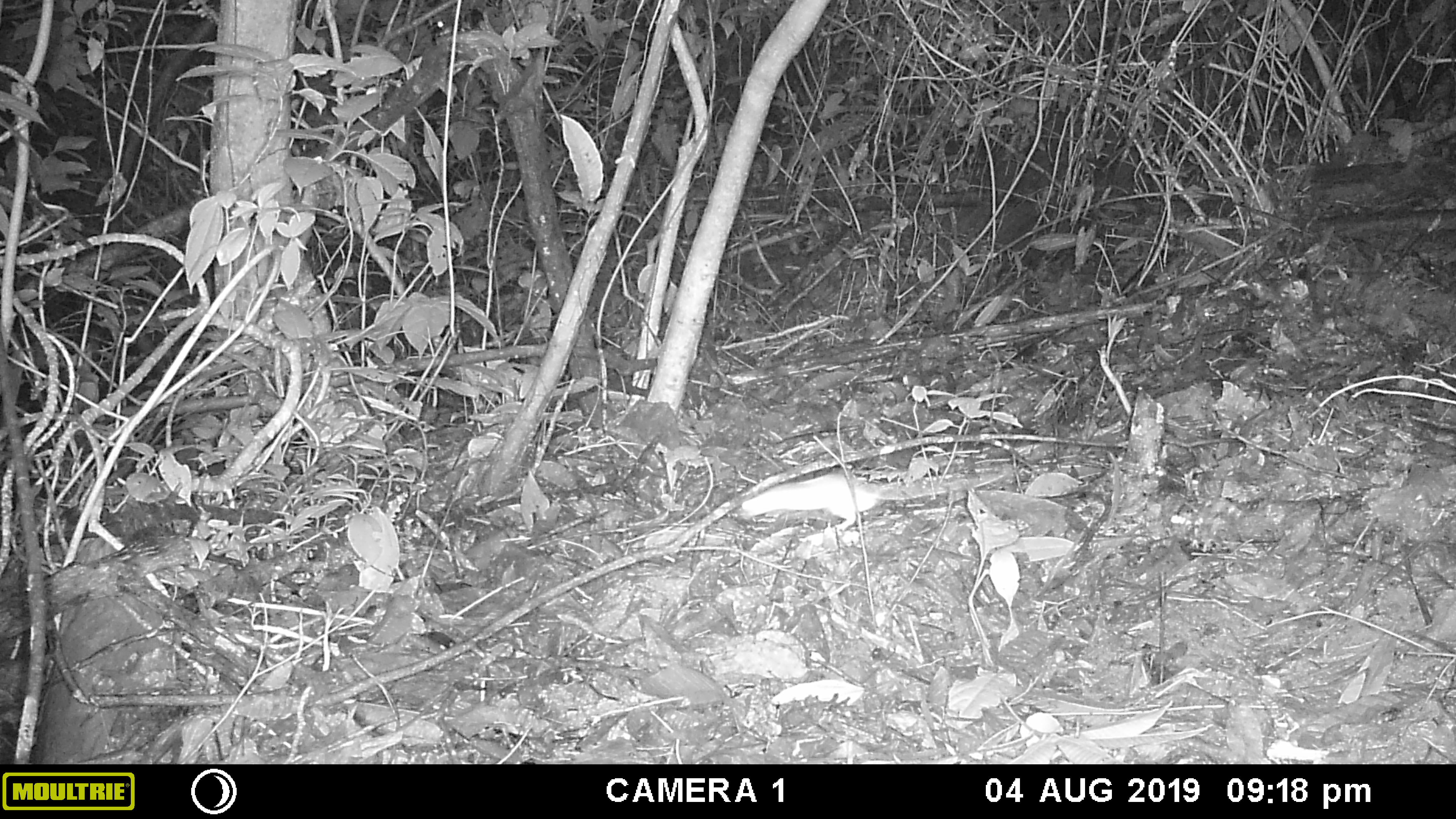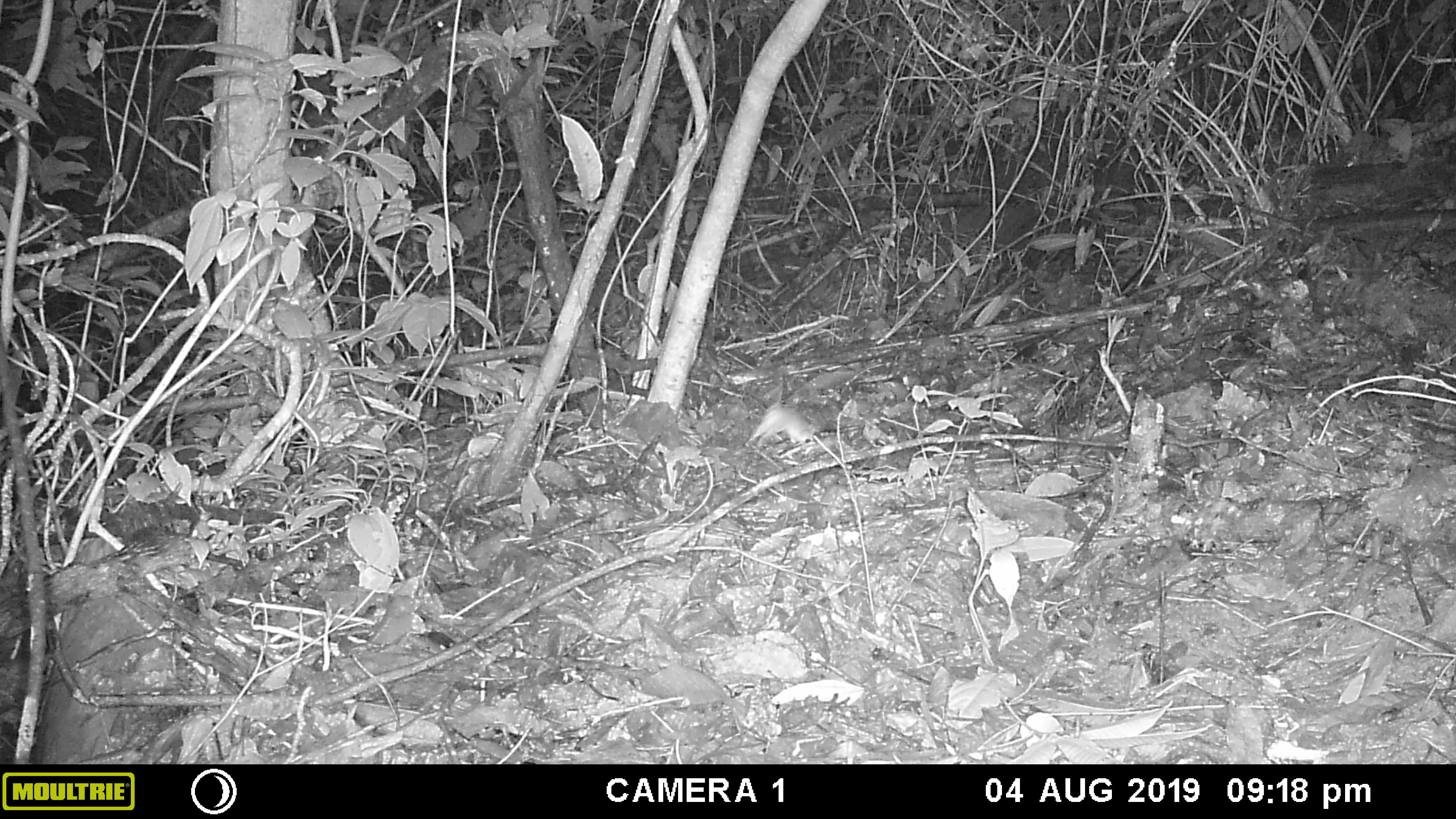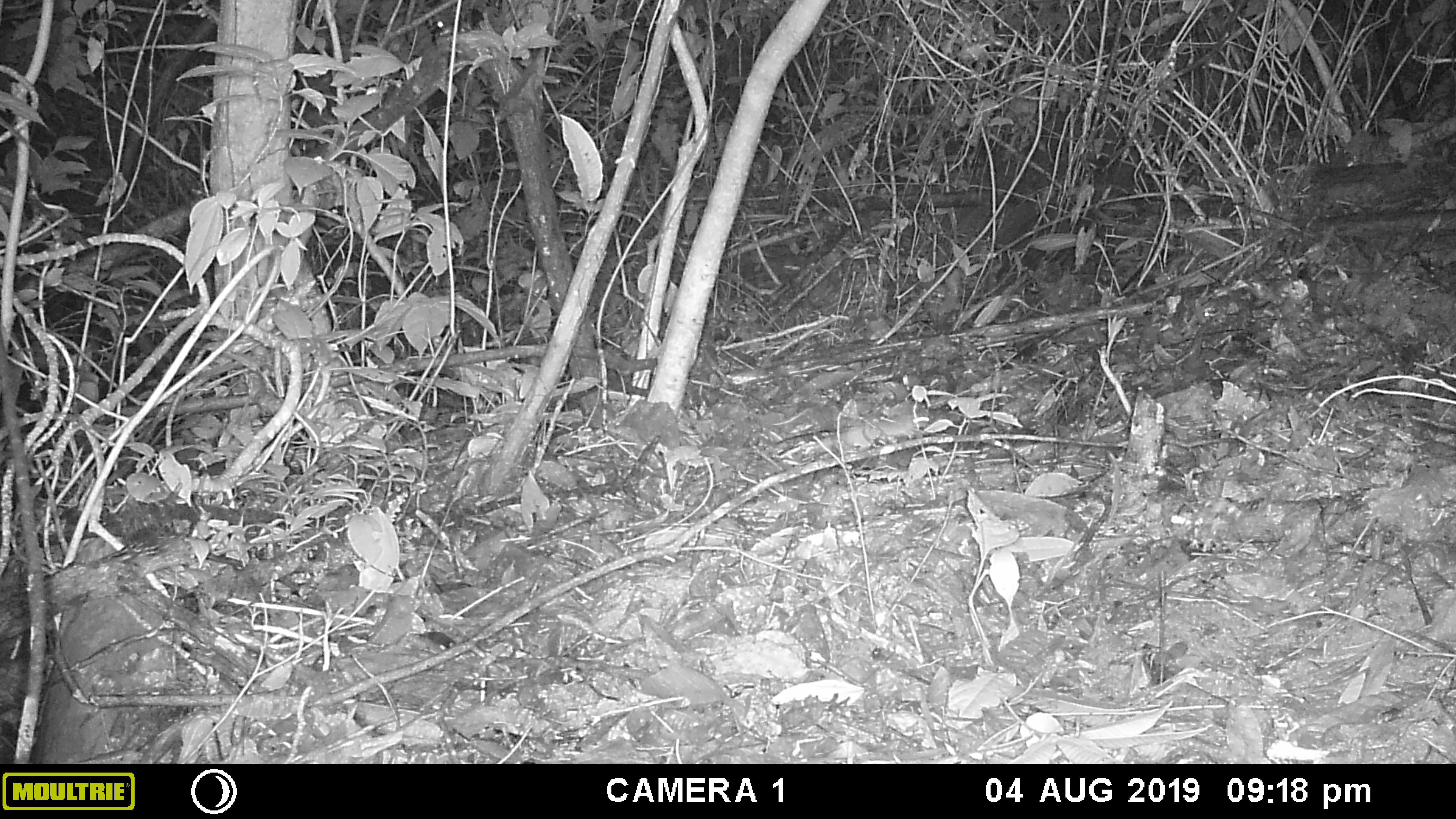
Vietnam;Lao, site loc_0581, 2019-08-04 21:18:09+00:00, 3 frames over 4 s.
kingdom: Animalia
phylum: Chordata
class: Mammalia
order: Rodentia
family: Muridae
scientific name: Muridae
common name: old-world mice and rats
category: unidentified murid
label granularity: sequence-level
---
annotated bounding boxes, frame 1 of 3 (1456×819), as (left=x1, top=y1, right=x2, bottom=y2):
unidentified murid: (left=740, top=471, right=1004, bottom=530)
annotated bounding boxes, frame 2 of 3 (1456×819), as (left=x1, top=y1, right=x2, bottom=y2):
unidentified murid: (left=744, top=402, right=817, bottom=449)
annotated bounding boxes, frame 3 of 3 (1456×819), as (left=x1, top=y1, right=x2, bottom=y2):
unidentified murid: (left=799, top=415, right=929, bottom=453)